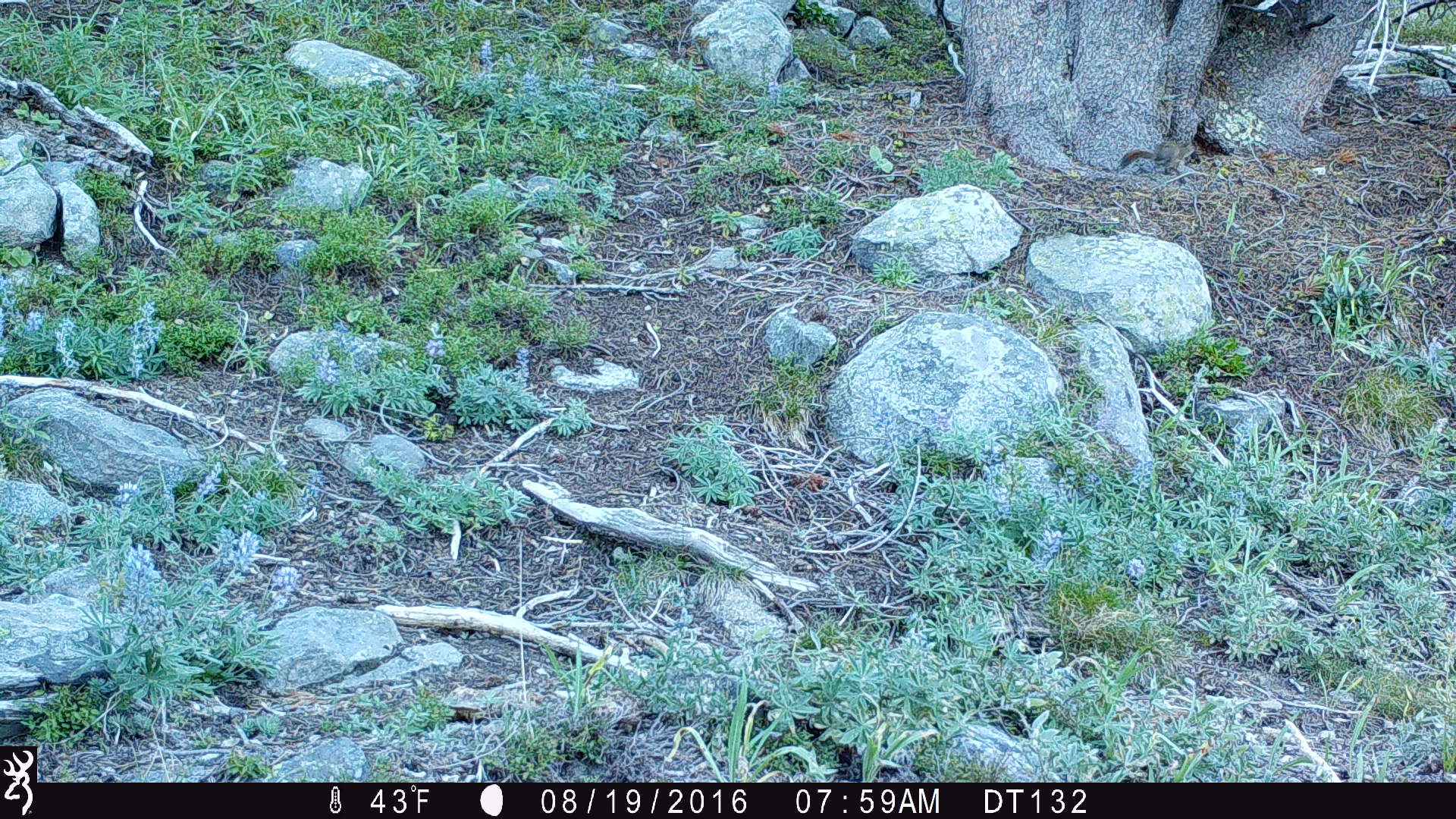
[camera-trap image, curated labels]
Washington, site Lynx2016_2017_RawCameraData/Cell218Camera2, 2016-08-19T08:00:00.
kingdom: Animalia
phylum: Chordata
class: Mammalia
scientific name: Mammalia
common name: small mammal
Small mammal (Mammalia). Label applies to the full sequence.